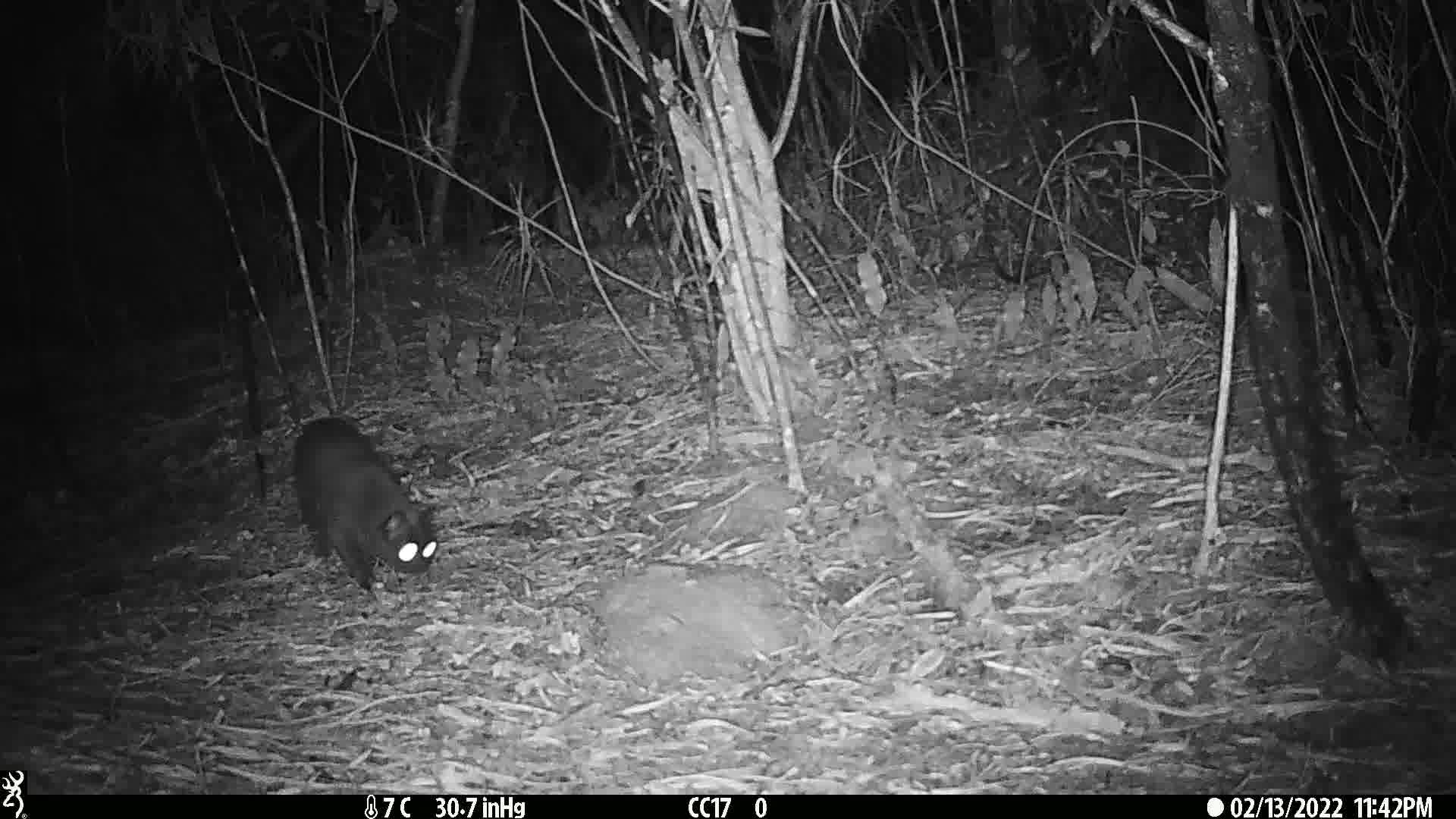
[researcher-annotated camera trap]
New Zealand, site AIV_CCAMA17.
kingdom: Animalia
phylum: Chordata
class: Mammalia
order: Carnivora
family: Felidae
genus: Felis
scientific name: Felis catus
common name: domestic cat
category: cat